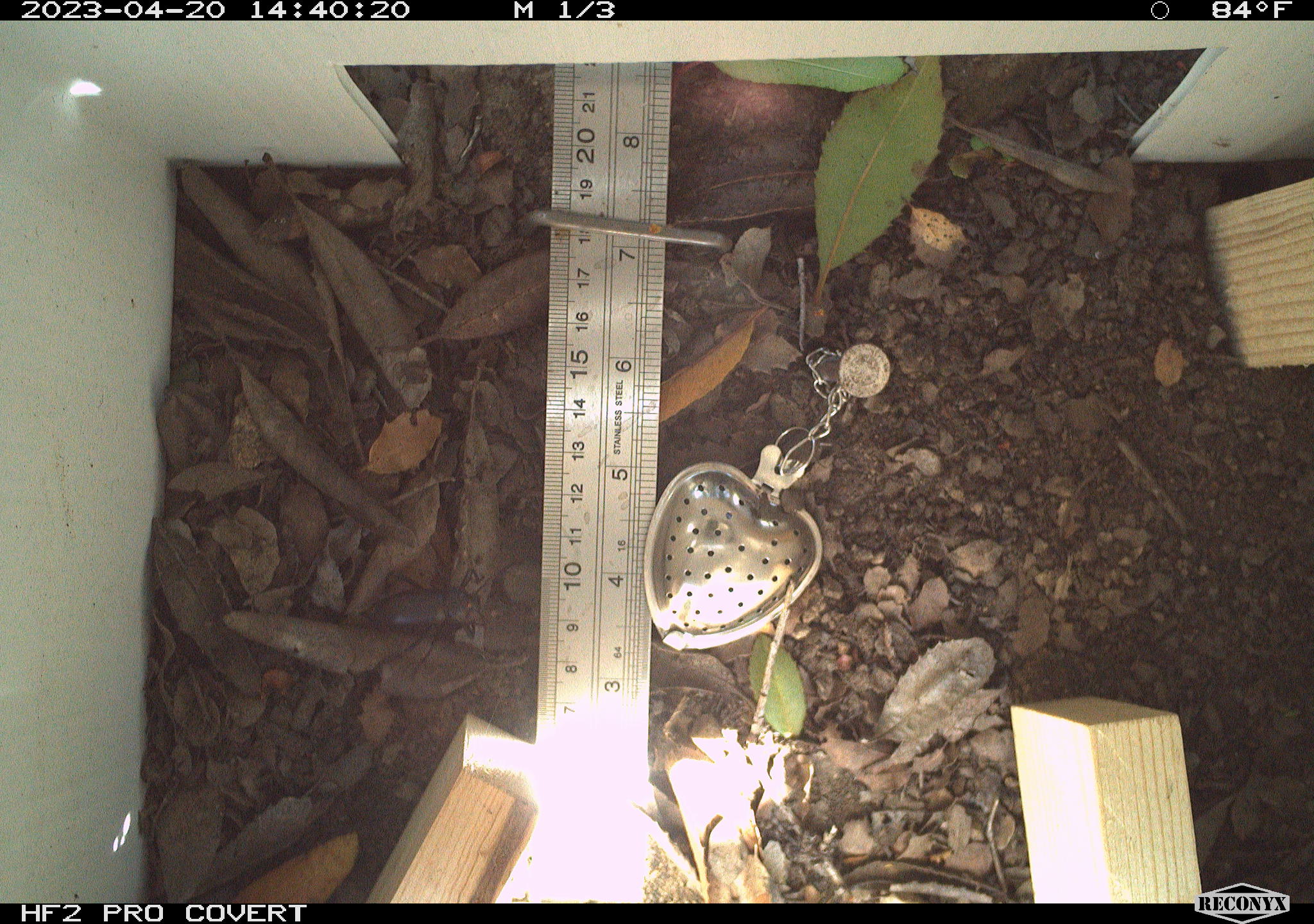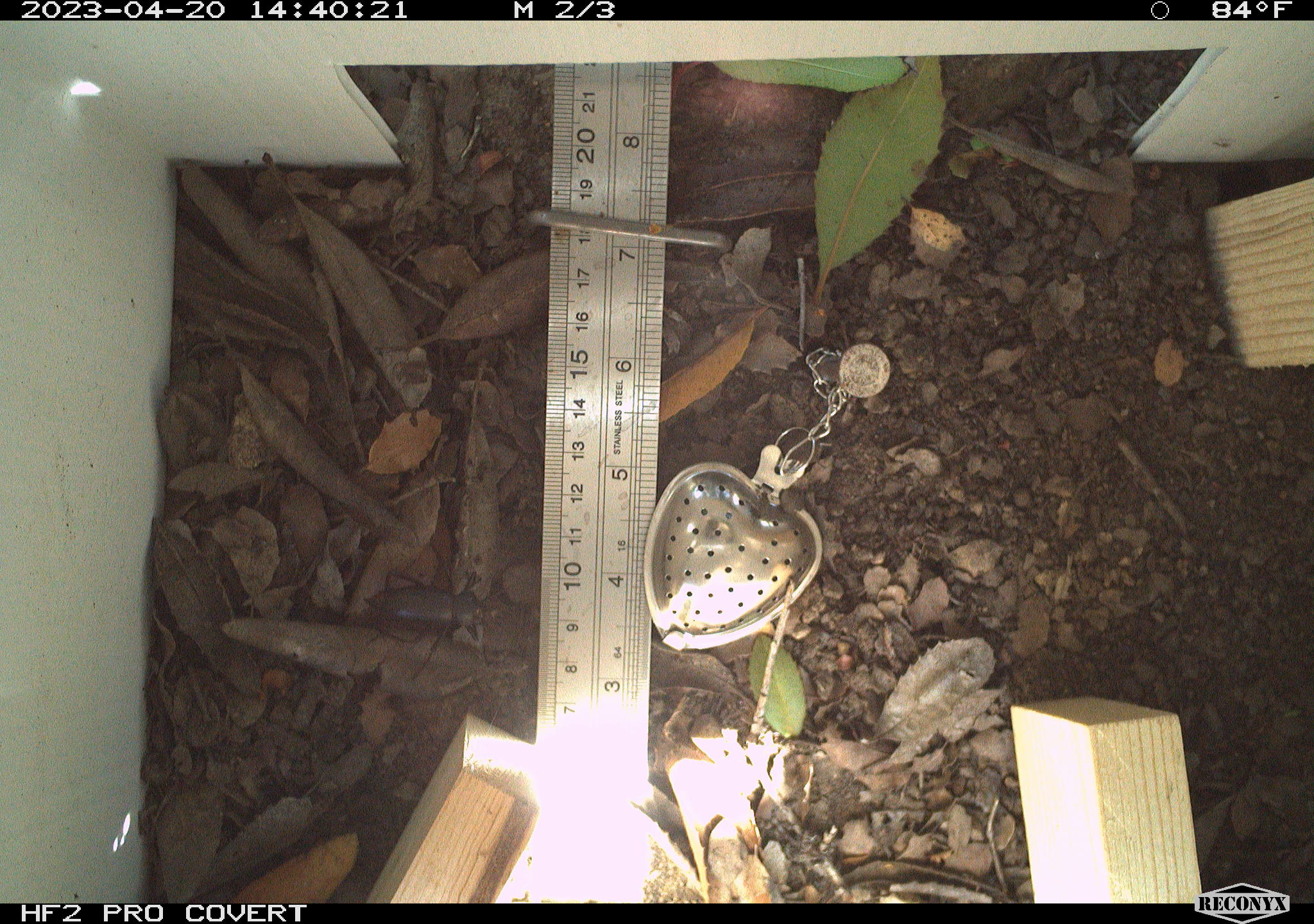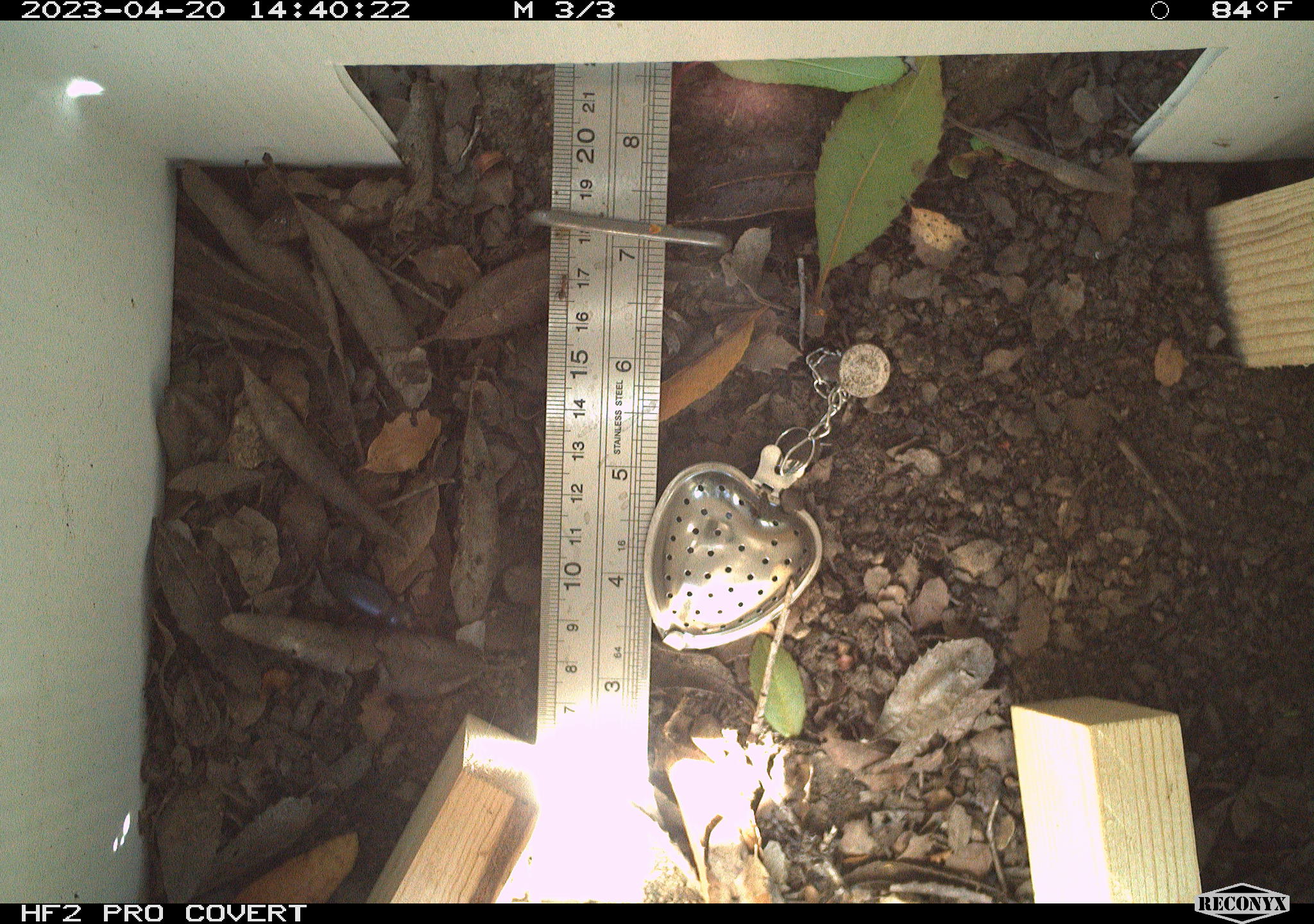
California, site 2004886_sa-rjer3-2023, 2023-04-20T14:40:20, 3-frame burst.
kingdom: Animalia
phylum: Arthropoda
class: Insecta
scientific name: Insecta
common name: insect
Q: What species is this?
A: Insect (Insecta).